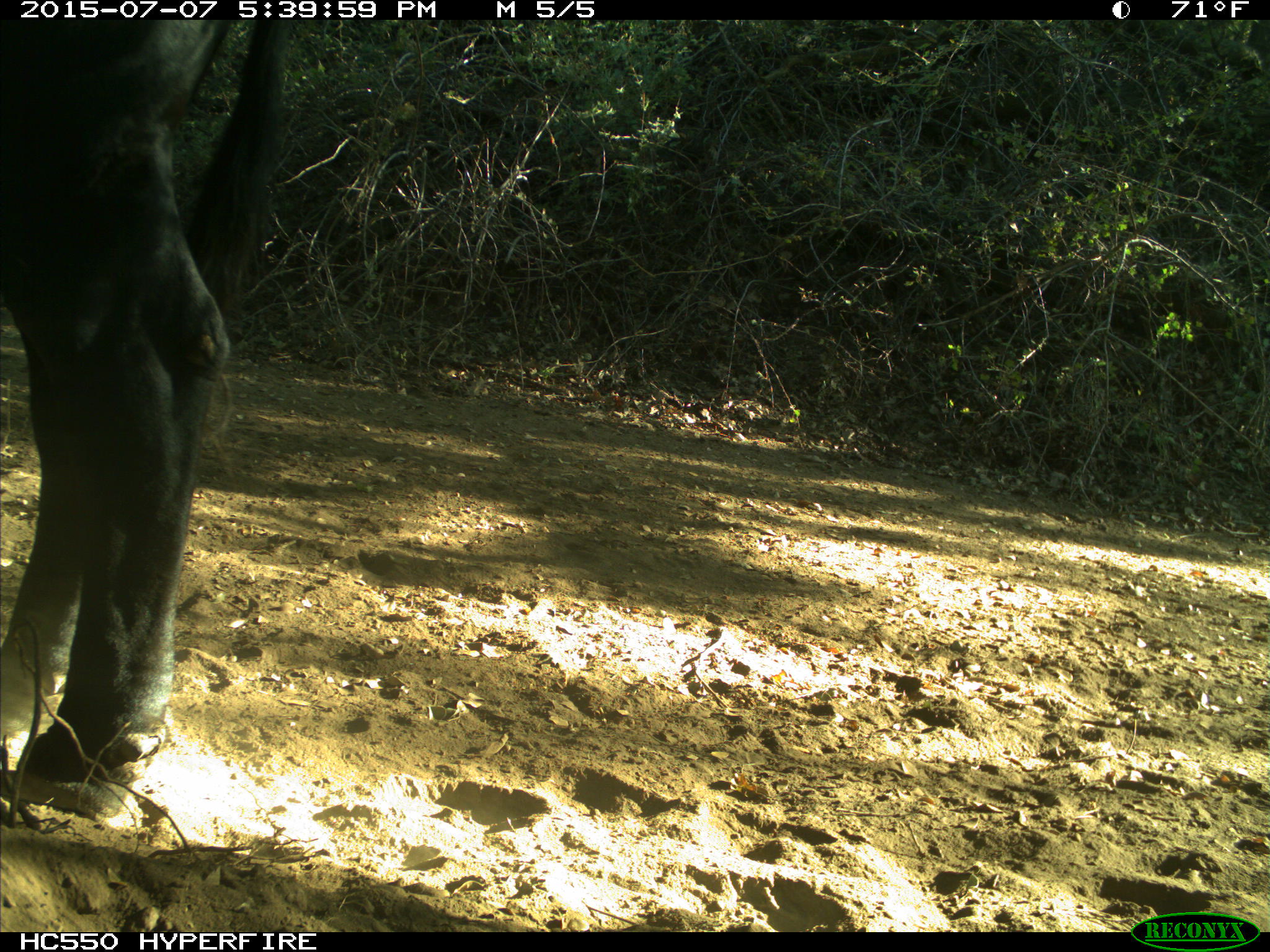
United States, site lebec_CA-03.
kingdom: Animalia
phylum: Chordata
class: Mammalia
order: Artiodactyla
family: Bovidae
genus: Bos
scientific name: Bos taurus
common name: domestic cow